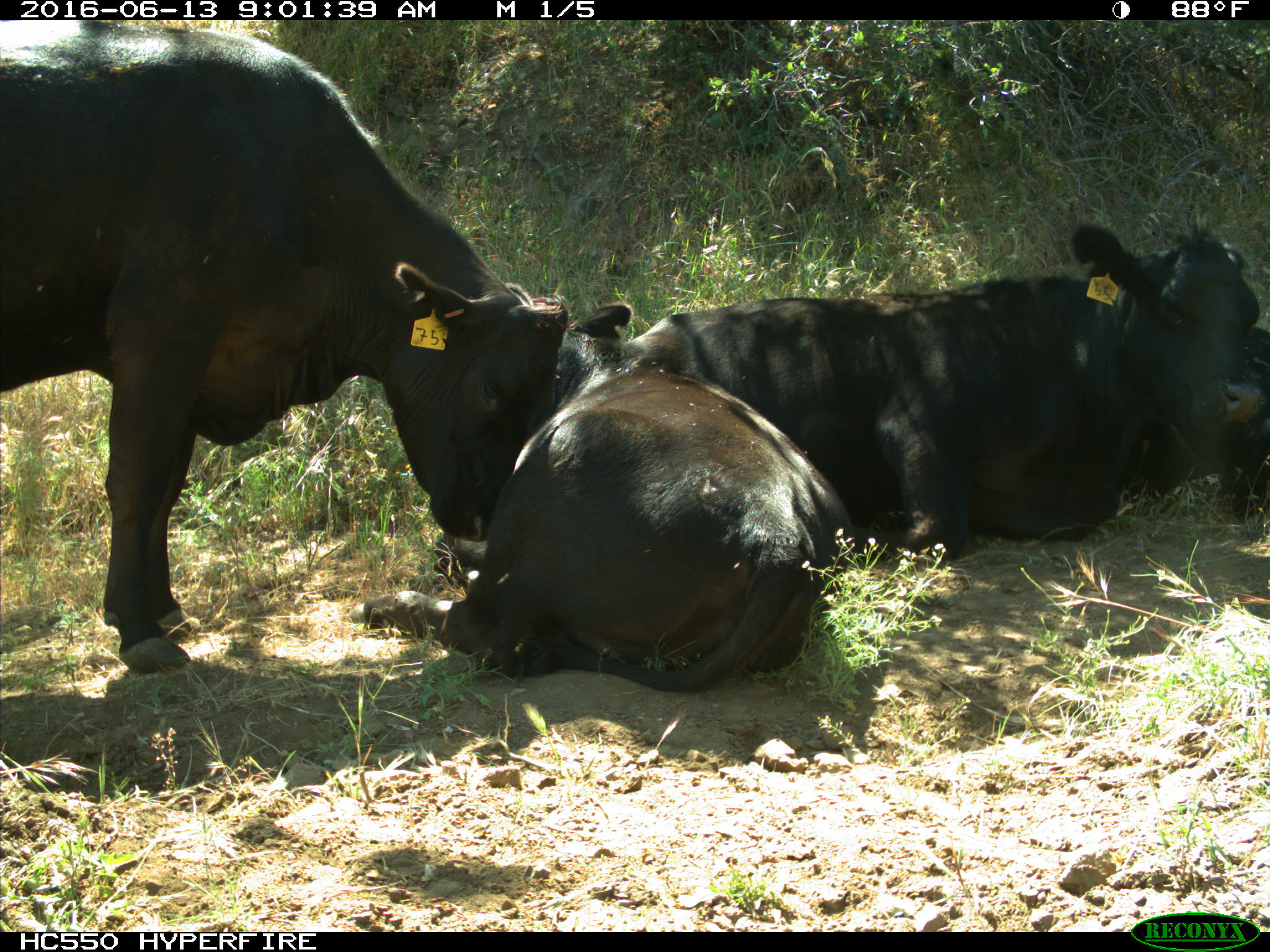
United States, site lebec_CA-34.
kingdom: Animalia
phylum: Chordata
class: Mammalia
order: Artiodactyla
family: Bovidae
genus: Bos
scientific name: Bos taurus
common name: domestic cow